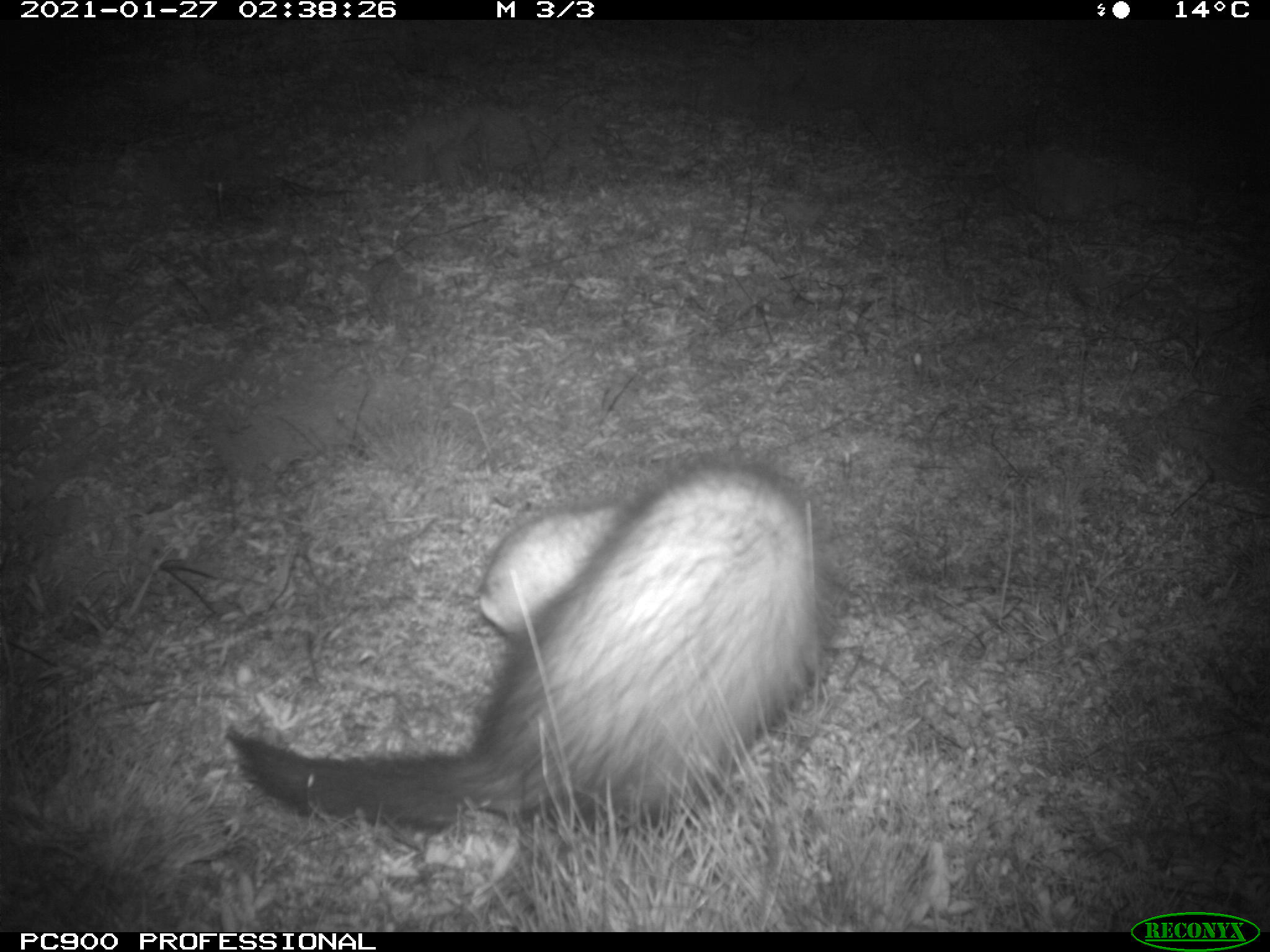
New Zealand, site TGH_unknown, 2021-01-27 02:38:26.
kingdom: Animalia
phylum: Chordata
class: Mammalia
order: Carnivora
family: Mustelidae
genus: Mustela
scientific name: Mustela furo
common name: ferret